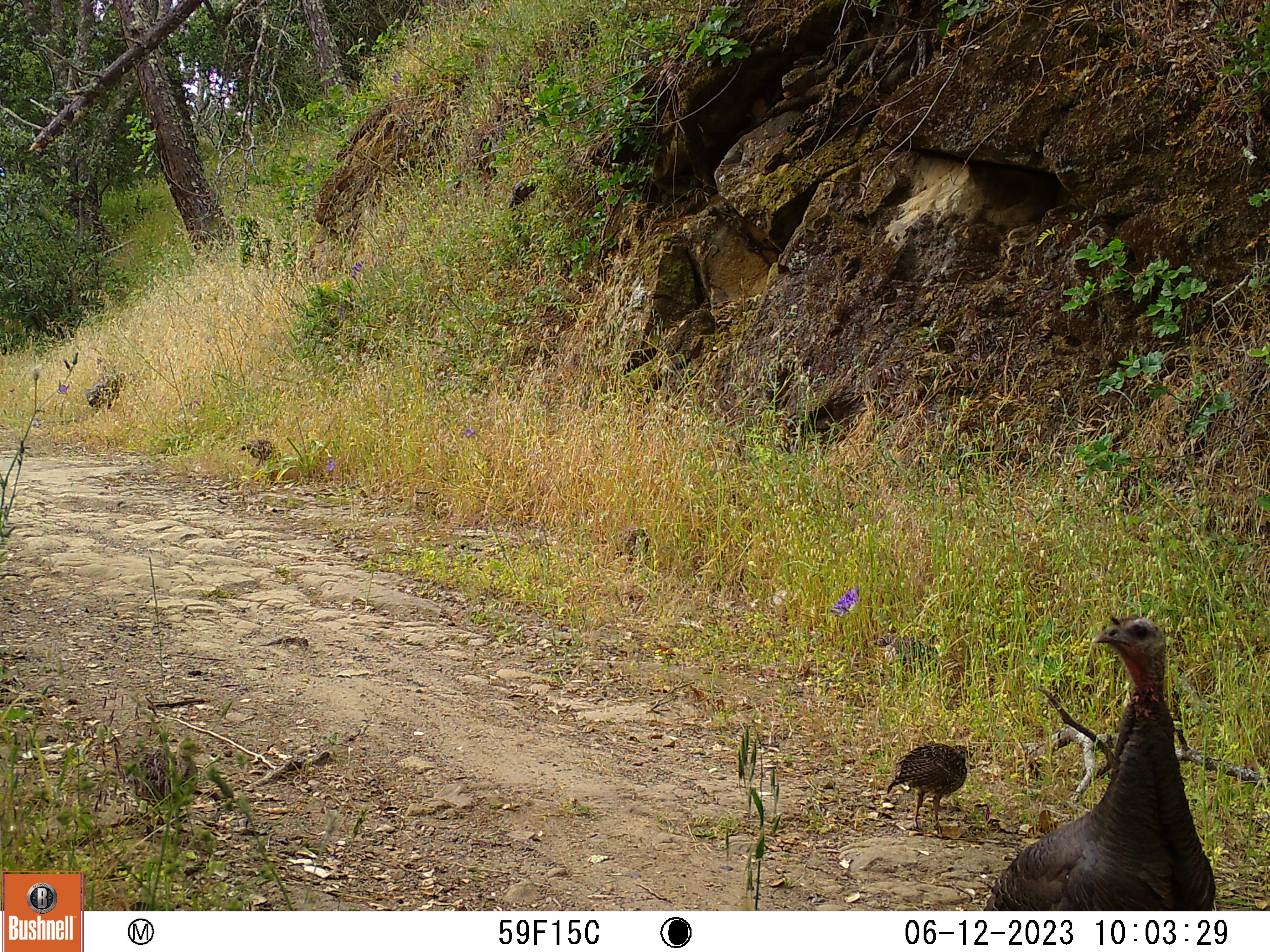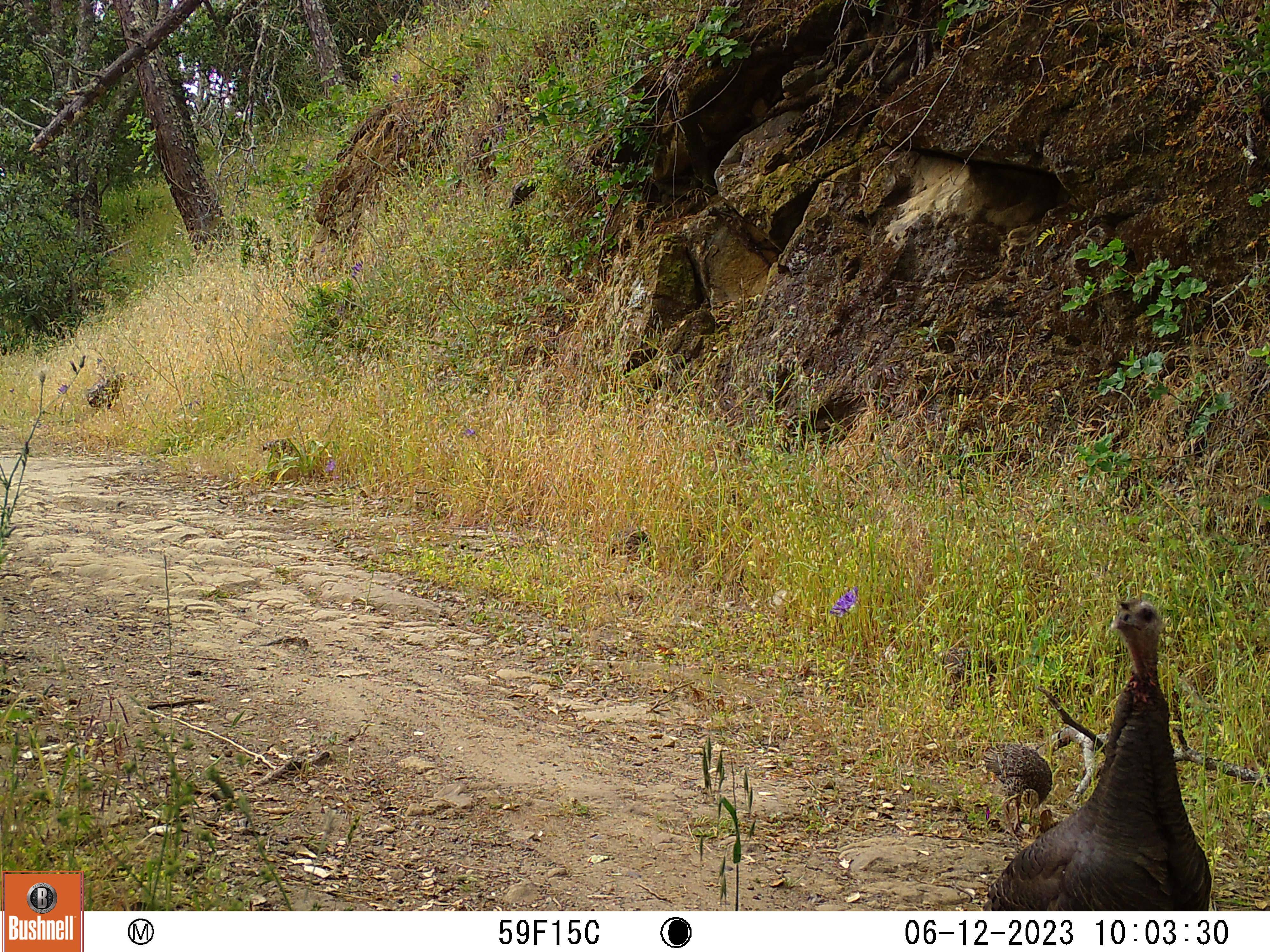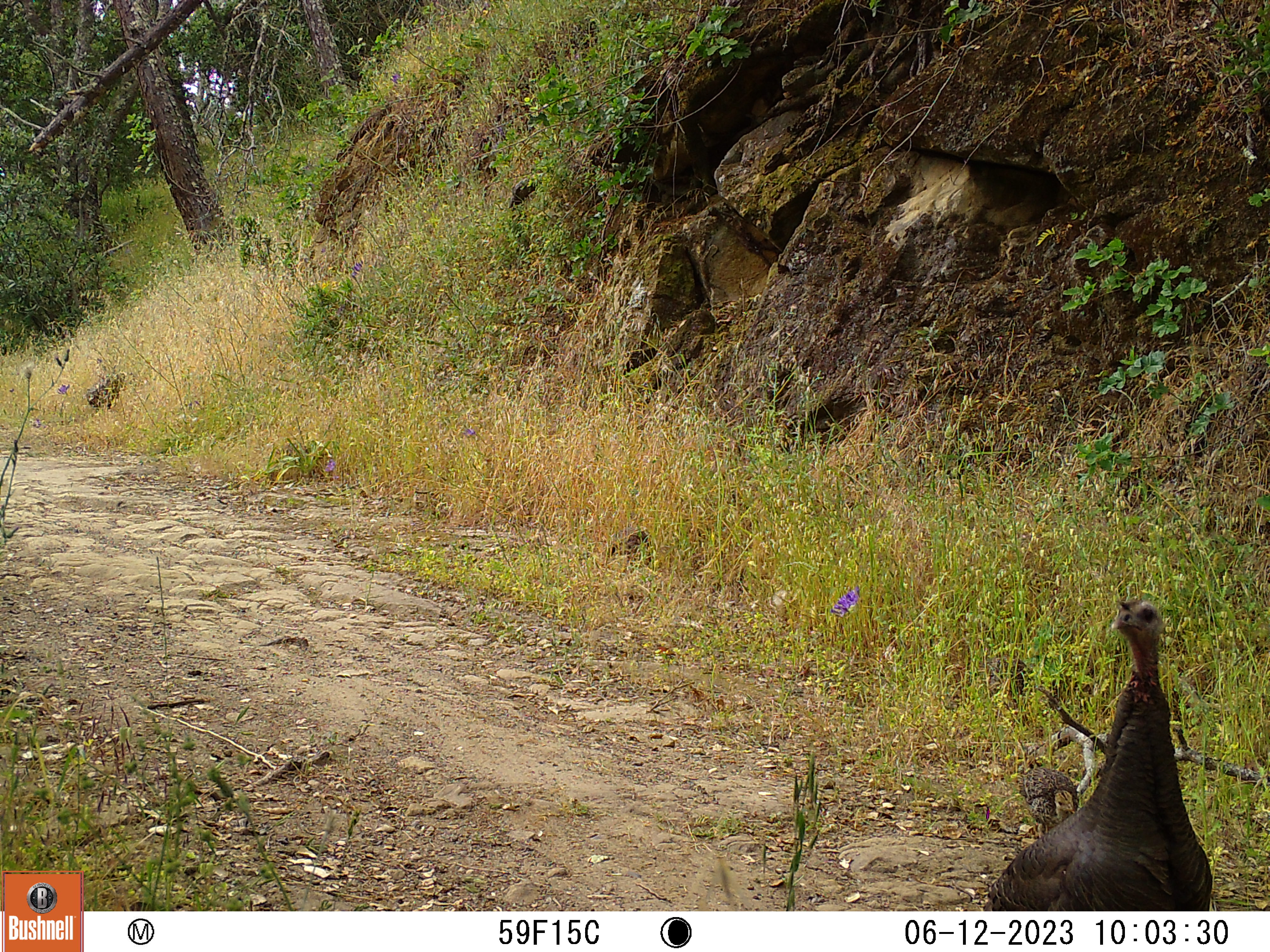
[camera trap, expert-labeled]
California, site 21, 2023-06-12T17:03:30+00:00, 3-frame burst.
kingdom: Animalia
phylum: Chordata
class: Aves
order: Galliformes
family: Phasianidae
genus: Meleagris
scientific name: Meleagris gallopavo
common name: turkey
Turkey (Meleagris gallopavo).